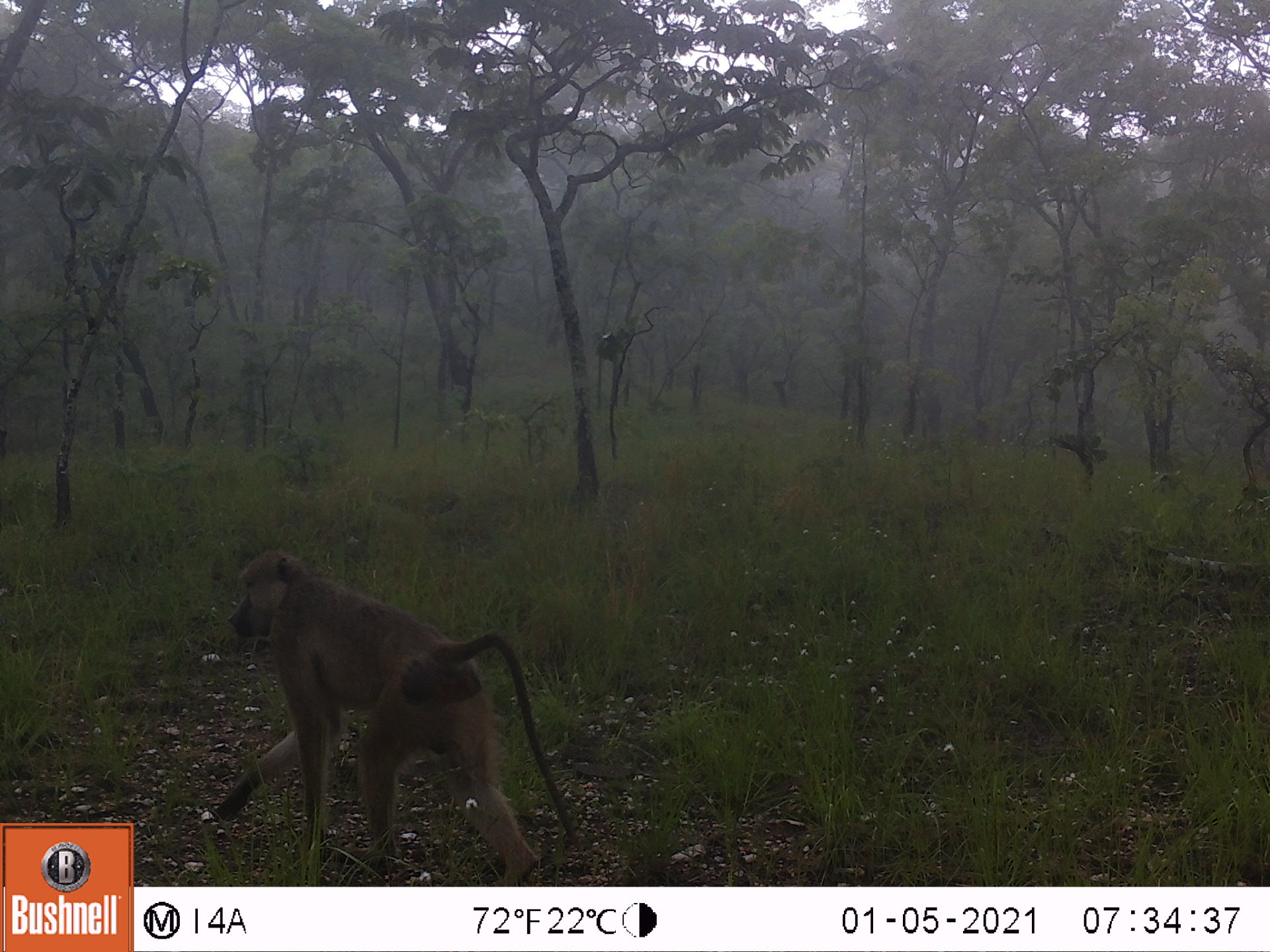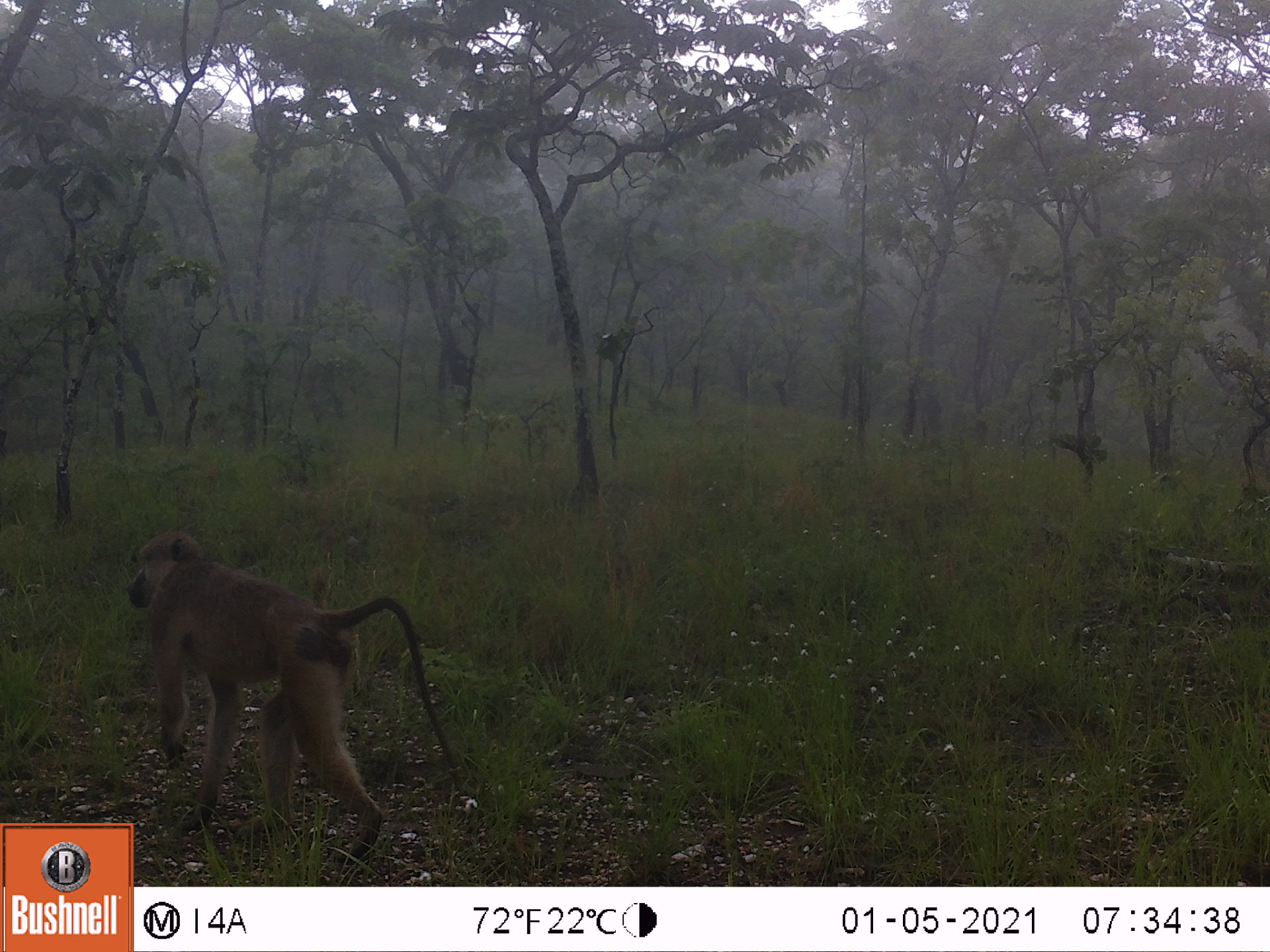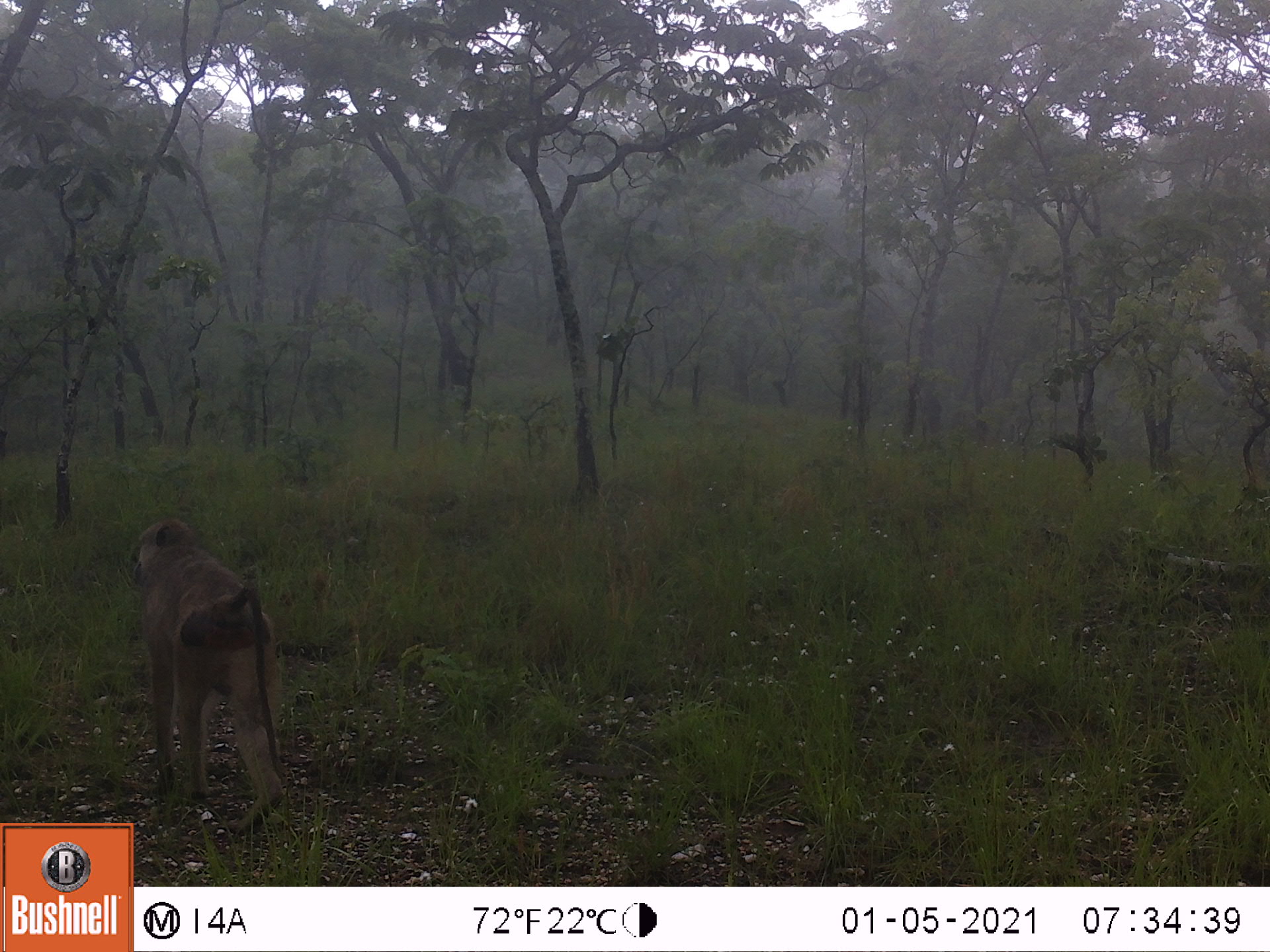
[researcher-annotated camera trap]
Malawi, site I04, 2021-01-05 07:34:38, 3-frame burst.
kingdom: Animalia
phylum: Chordata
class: Mammalia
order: Primates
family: Cercopithecidae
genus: Papio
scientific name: Papio cynocephalus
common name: yellow baboon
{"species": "yellow baboon (Papio cynocephalus)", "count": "1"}